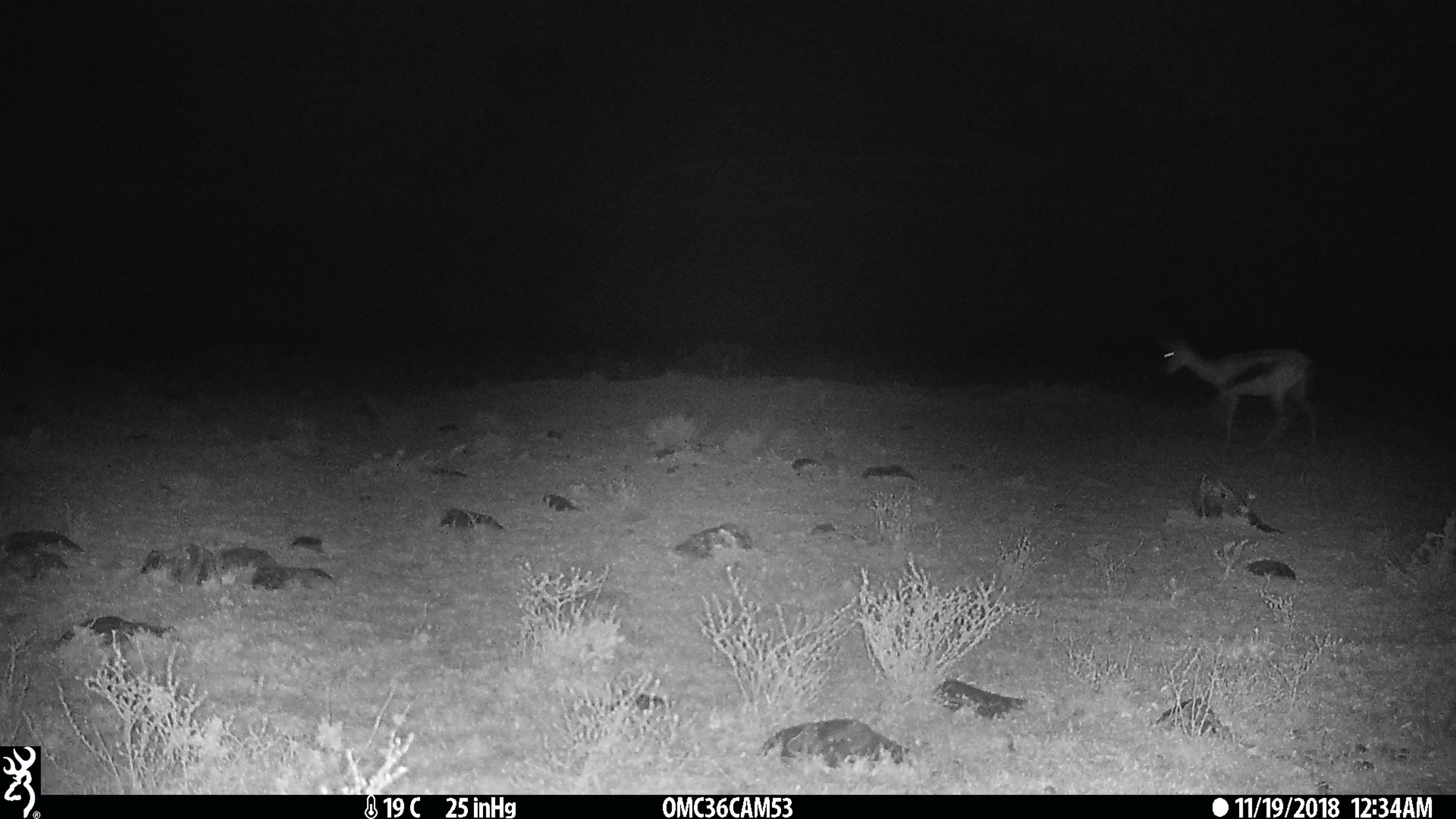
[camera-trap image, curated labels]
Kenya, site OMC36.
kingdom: Animalia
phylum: Chordata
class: Mammalia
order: Artiodactyla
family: Bovidae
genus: Eudorcas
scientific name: Eudorcas thomsonii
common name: thomon's gazelle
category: gazelle thomsons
Gazelle thomsons (thomon's gazelle) (Eudorcas thomsonii).